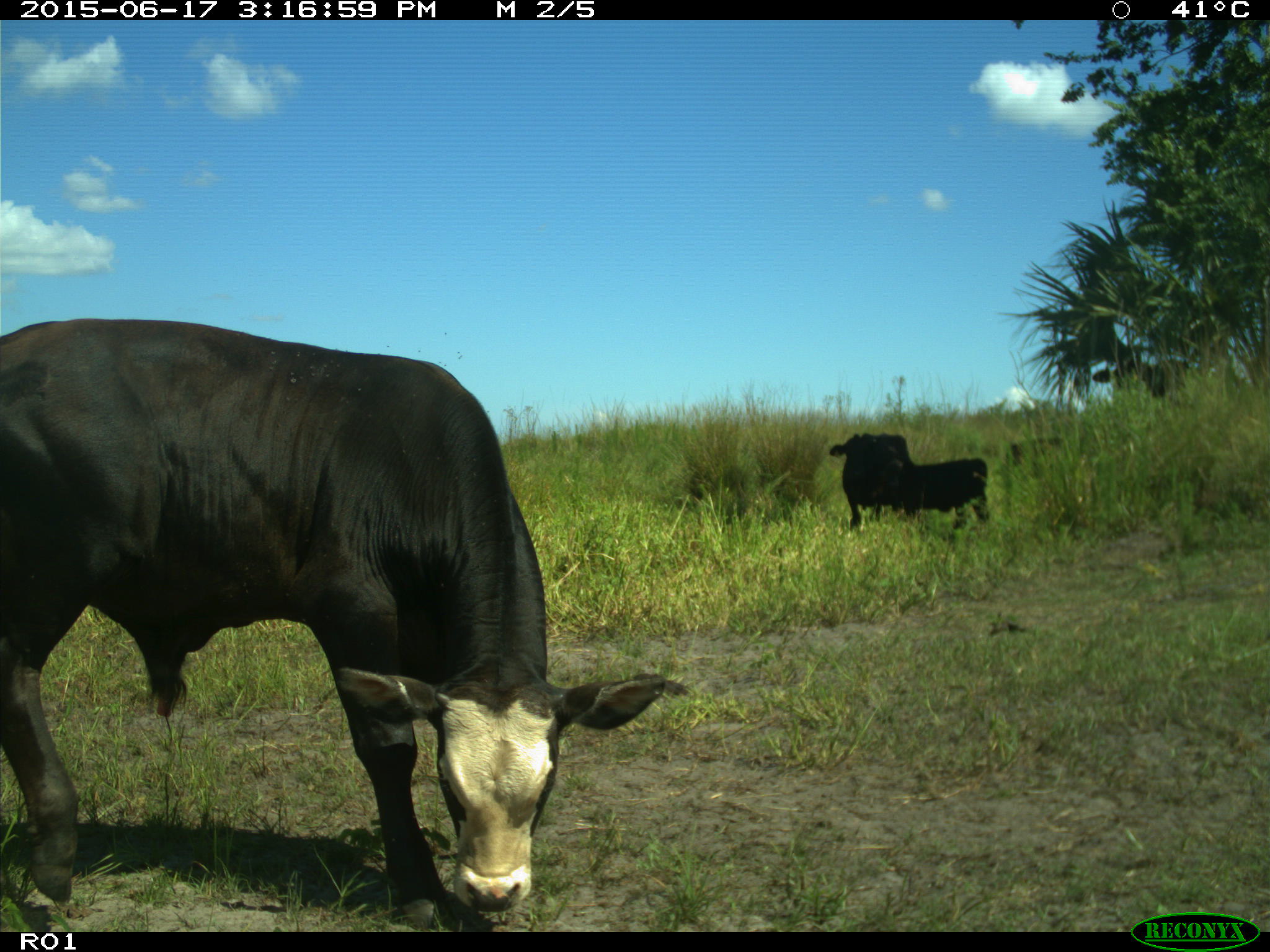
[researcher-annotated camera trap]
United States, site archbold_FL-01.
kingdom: Animalia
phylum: Chordata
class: Mammalia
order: Artiodactyla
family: Bovidae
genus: Bos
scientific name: Bos taurus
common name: domestic cow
Bos taurus (domestic cow).